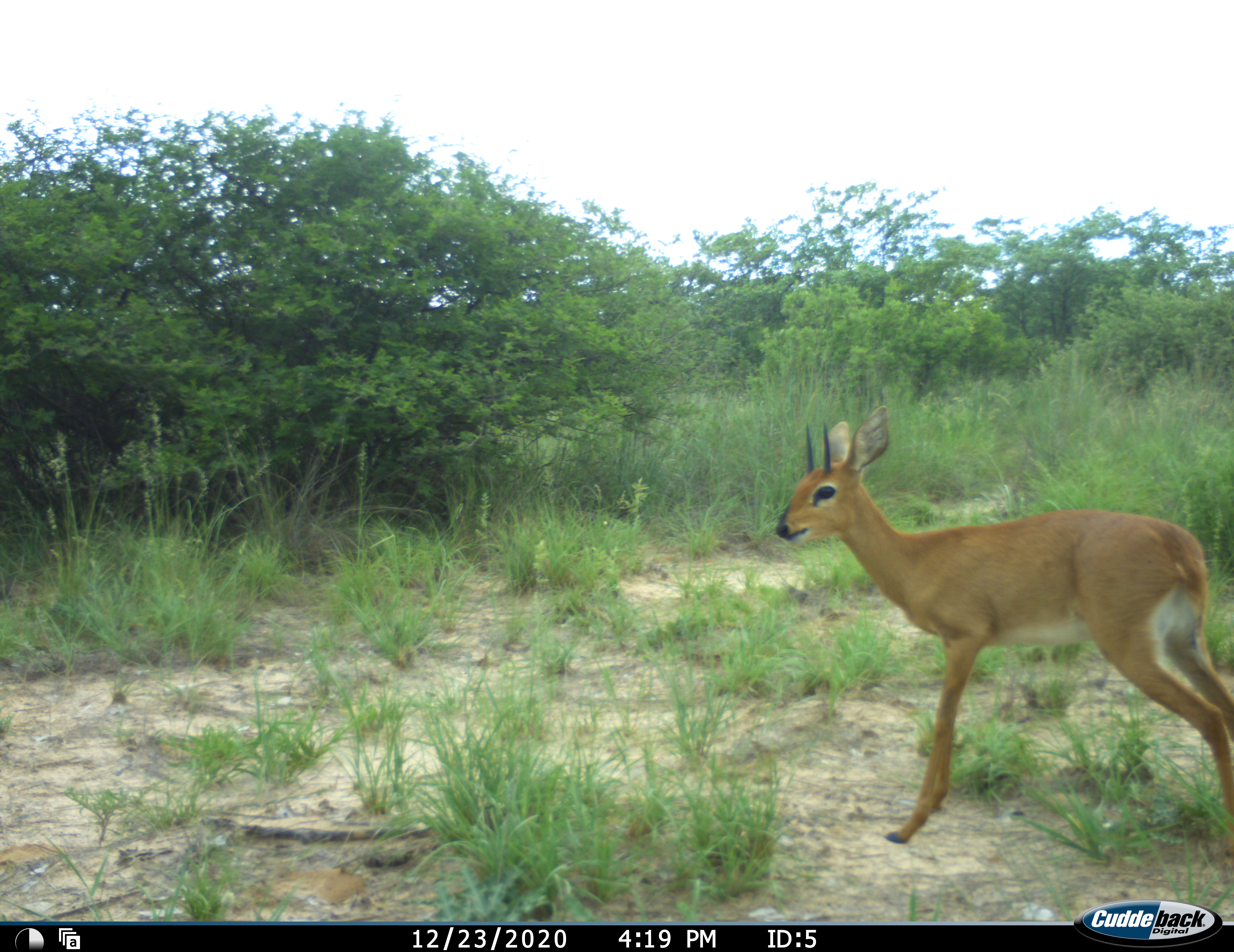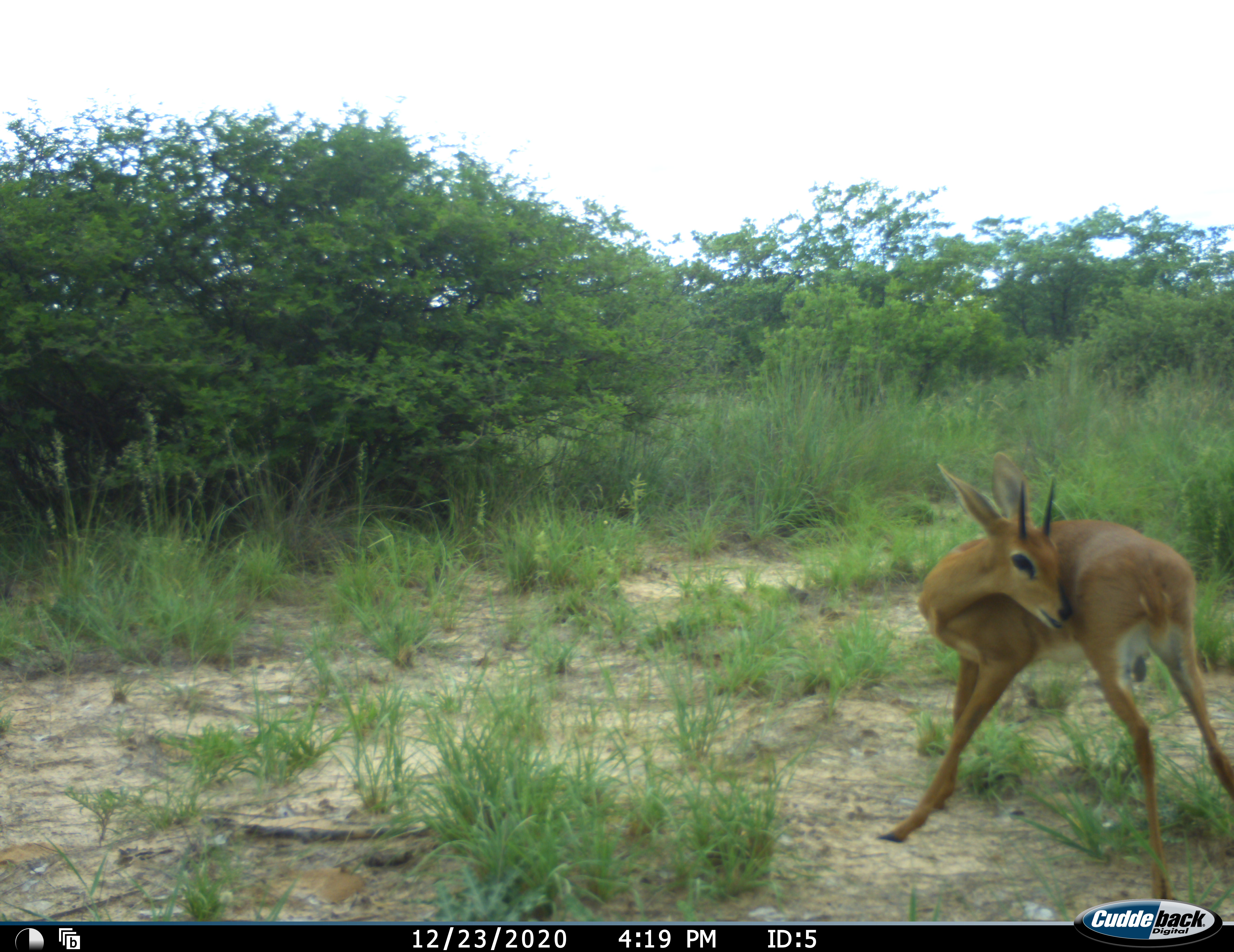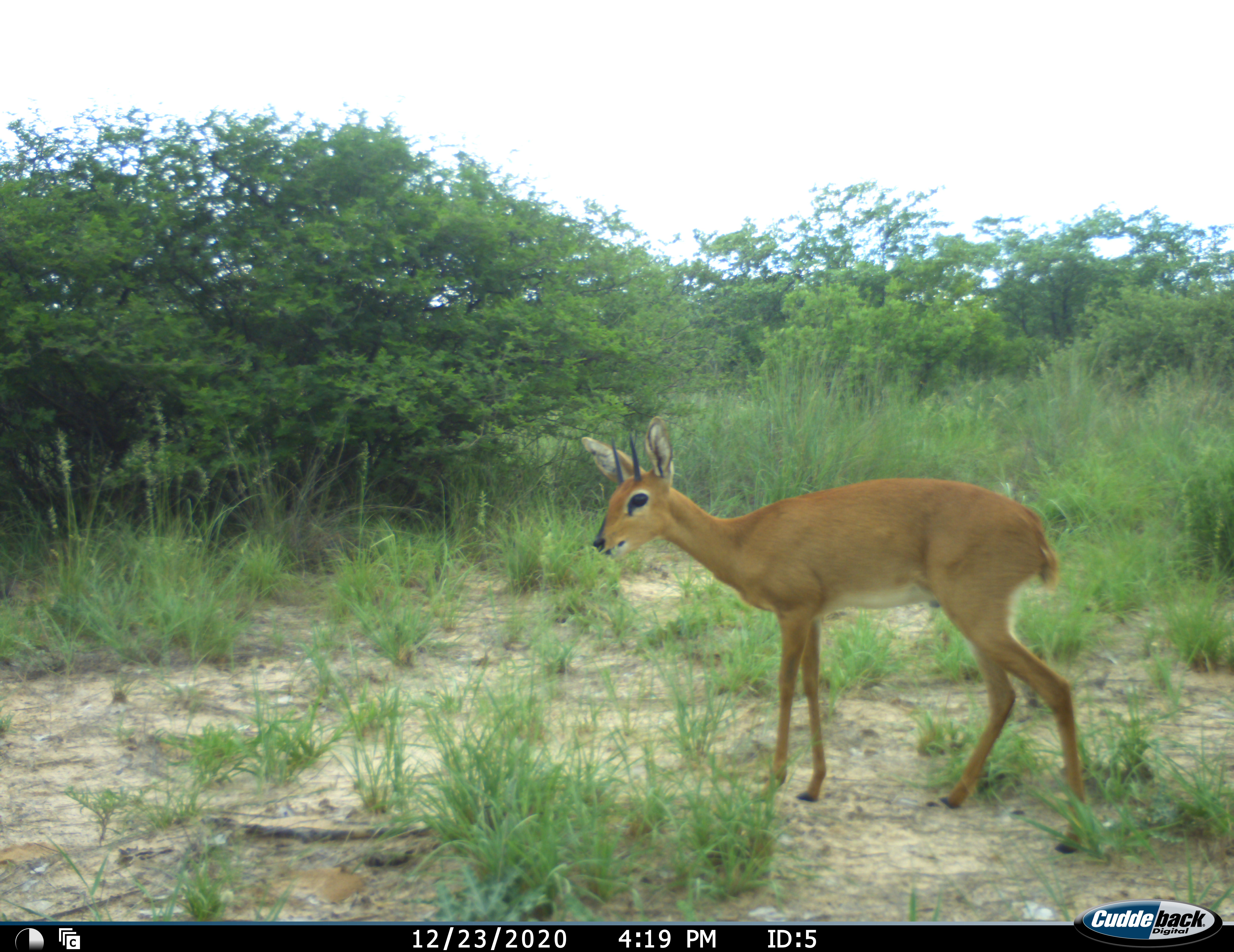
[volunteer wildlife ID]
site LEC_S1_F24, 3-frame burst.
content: unidentified animal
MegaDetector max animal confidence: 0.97